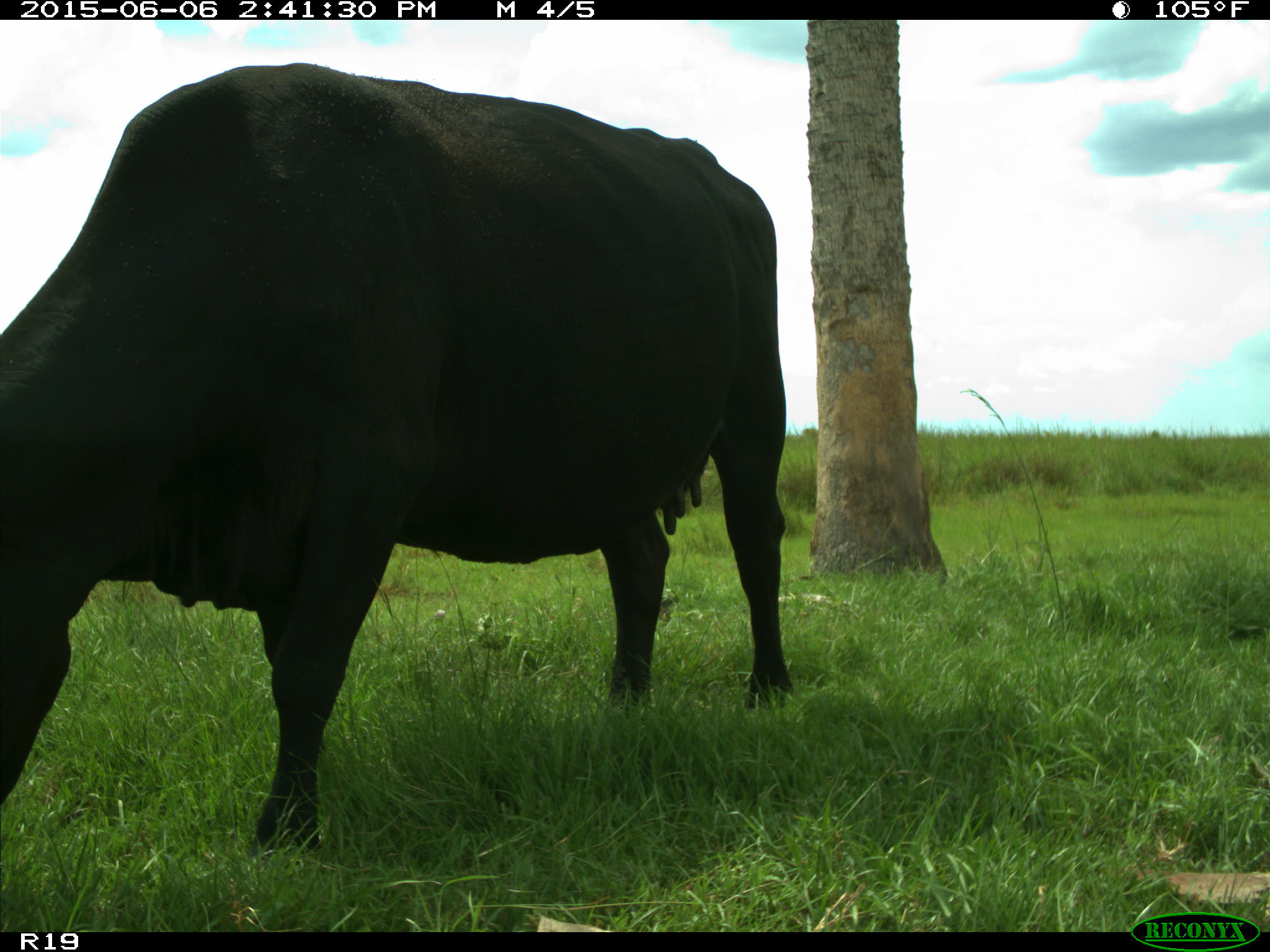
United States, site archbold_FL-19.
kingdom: Animalia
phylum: Chordata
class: Mammalia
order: Artiodactyla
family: Bovidae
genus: Bos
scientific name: Bos taurus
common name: domestic cow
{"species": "Bos taurus (domestic cow)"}